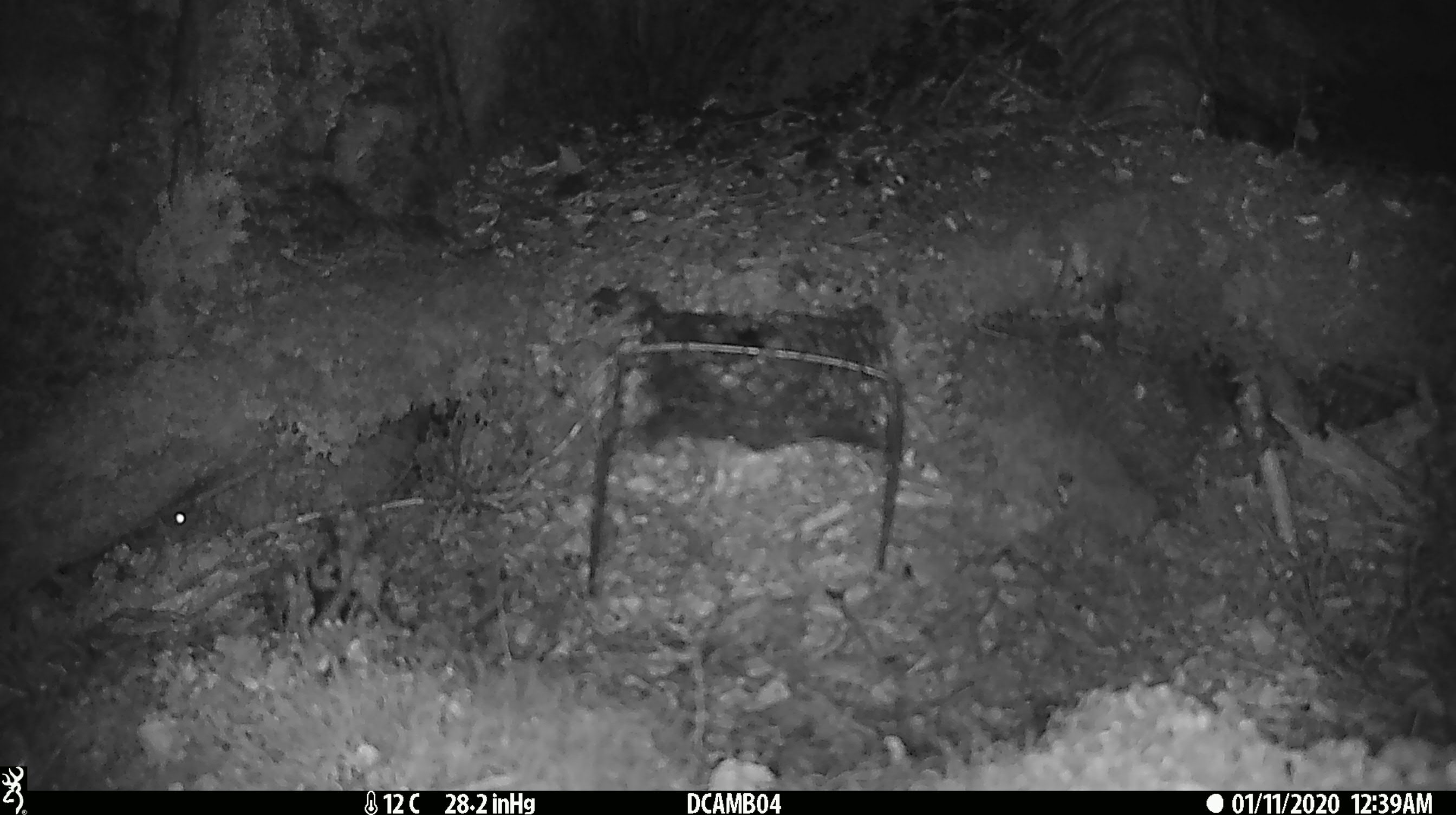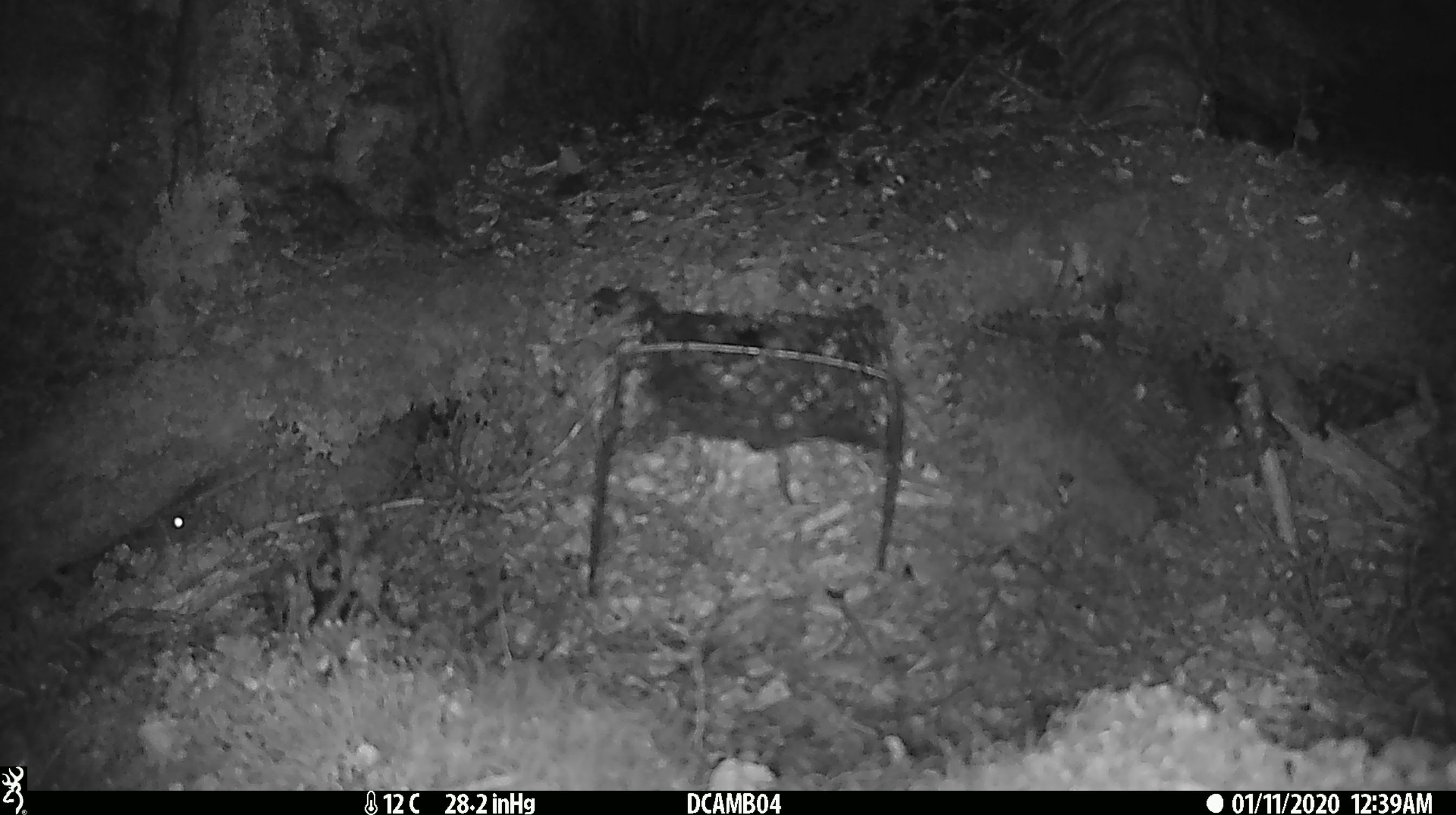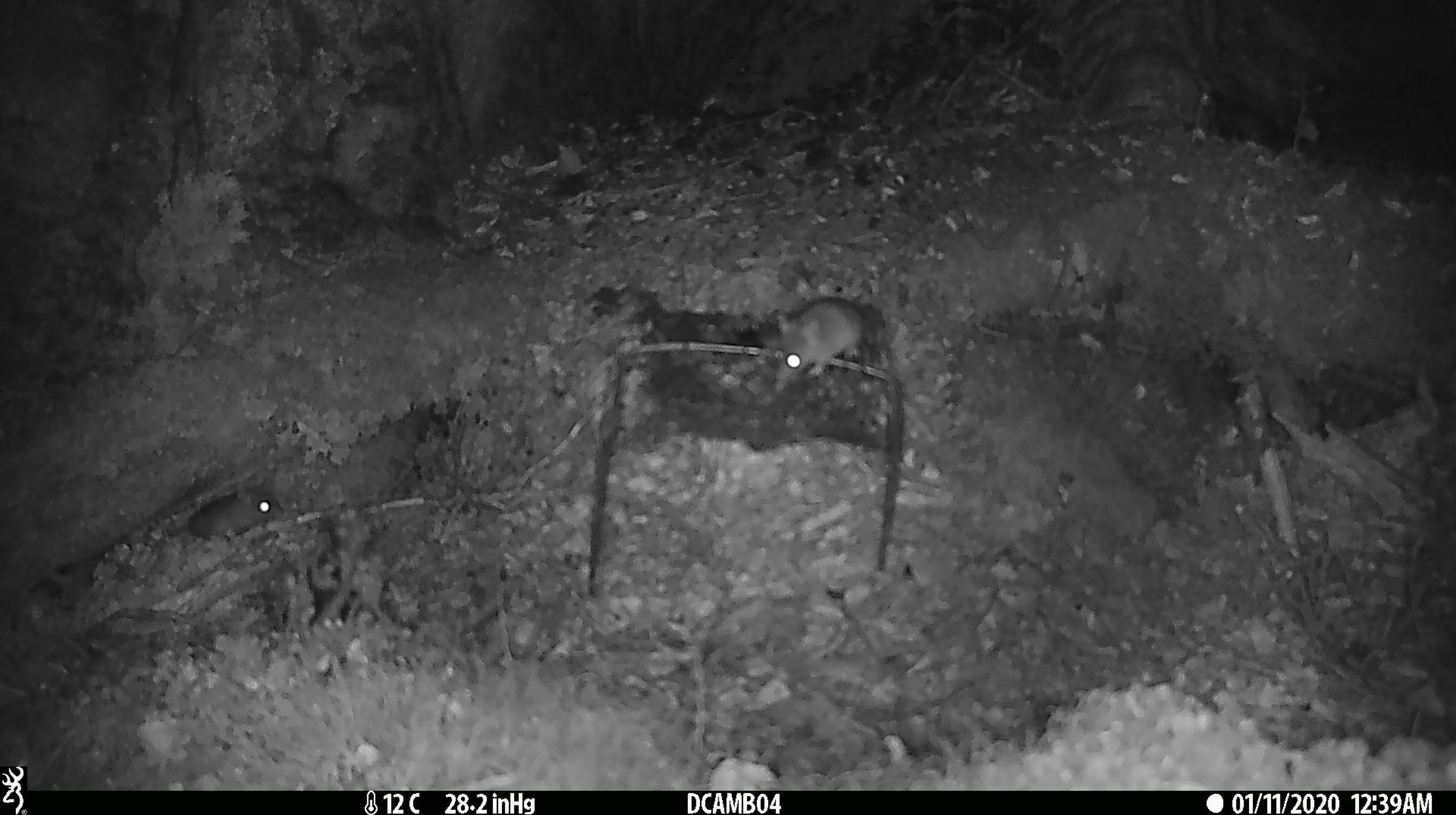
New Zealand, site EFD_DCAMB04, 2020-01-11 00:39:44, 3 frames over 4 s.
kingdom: Animalia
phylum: Chordata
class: Mammalia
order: Rodentia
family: Muridae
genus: Mus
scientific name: Mus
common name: mouse